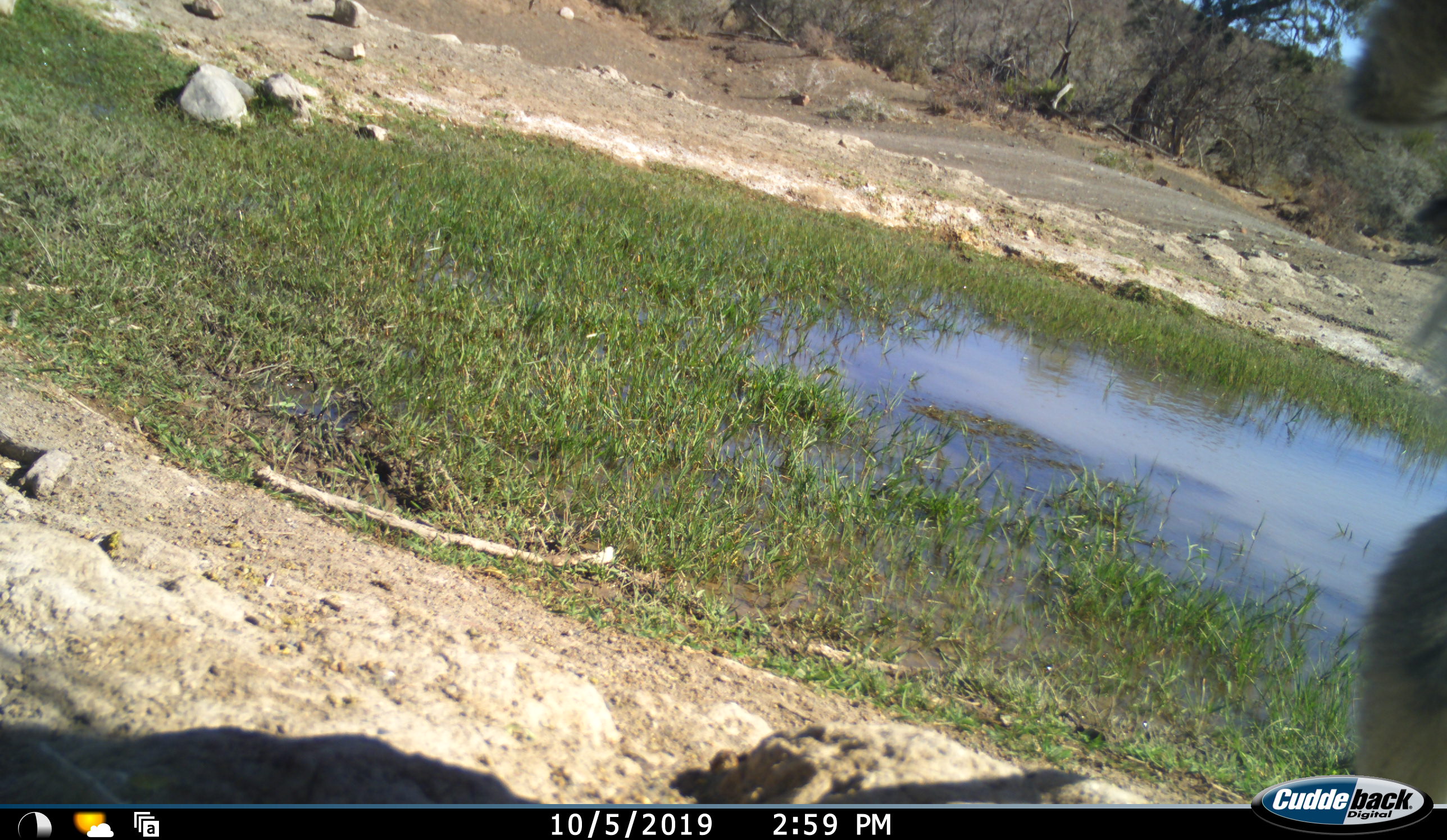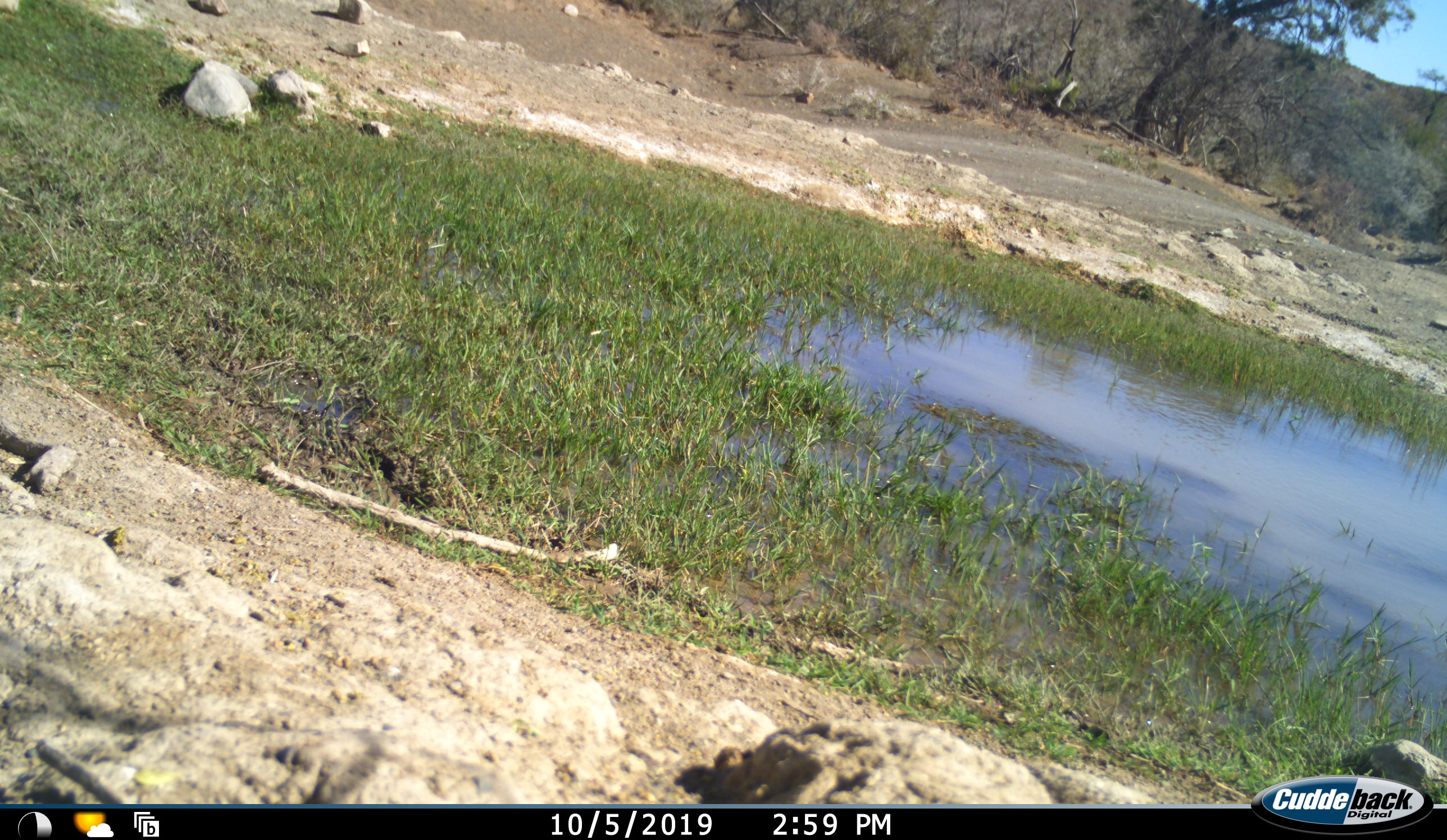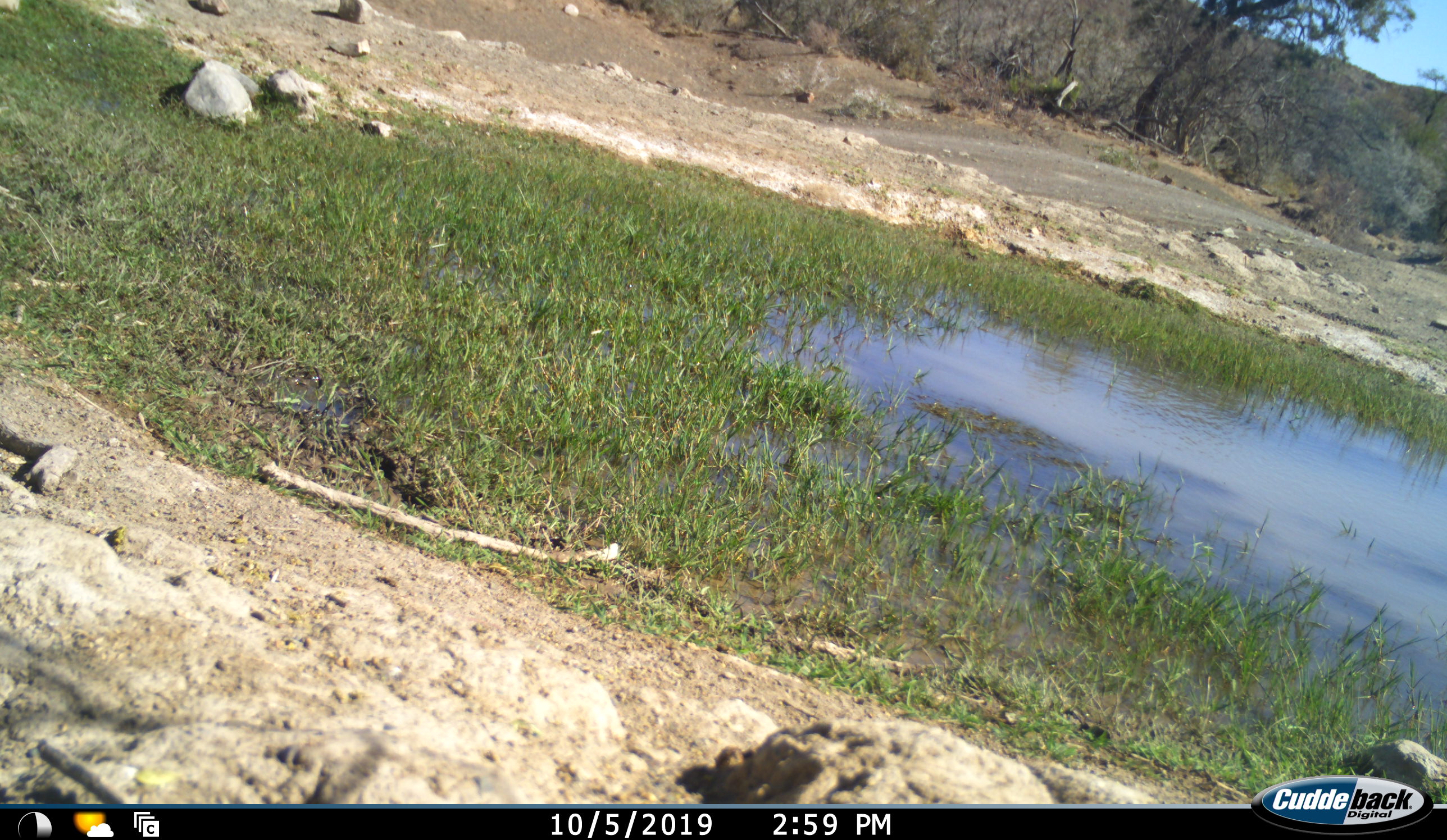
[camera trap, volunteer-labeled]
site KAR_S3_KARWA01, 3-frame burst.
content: unidentified animal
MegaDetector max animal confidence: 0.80